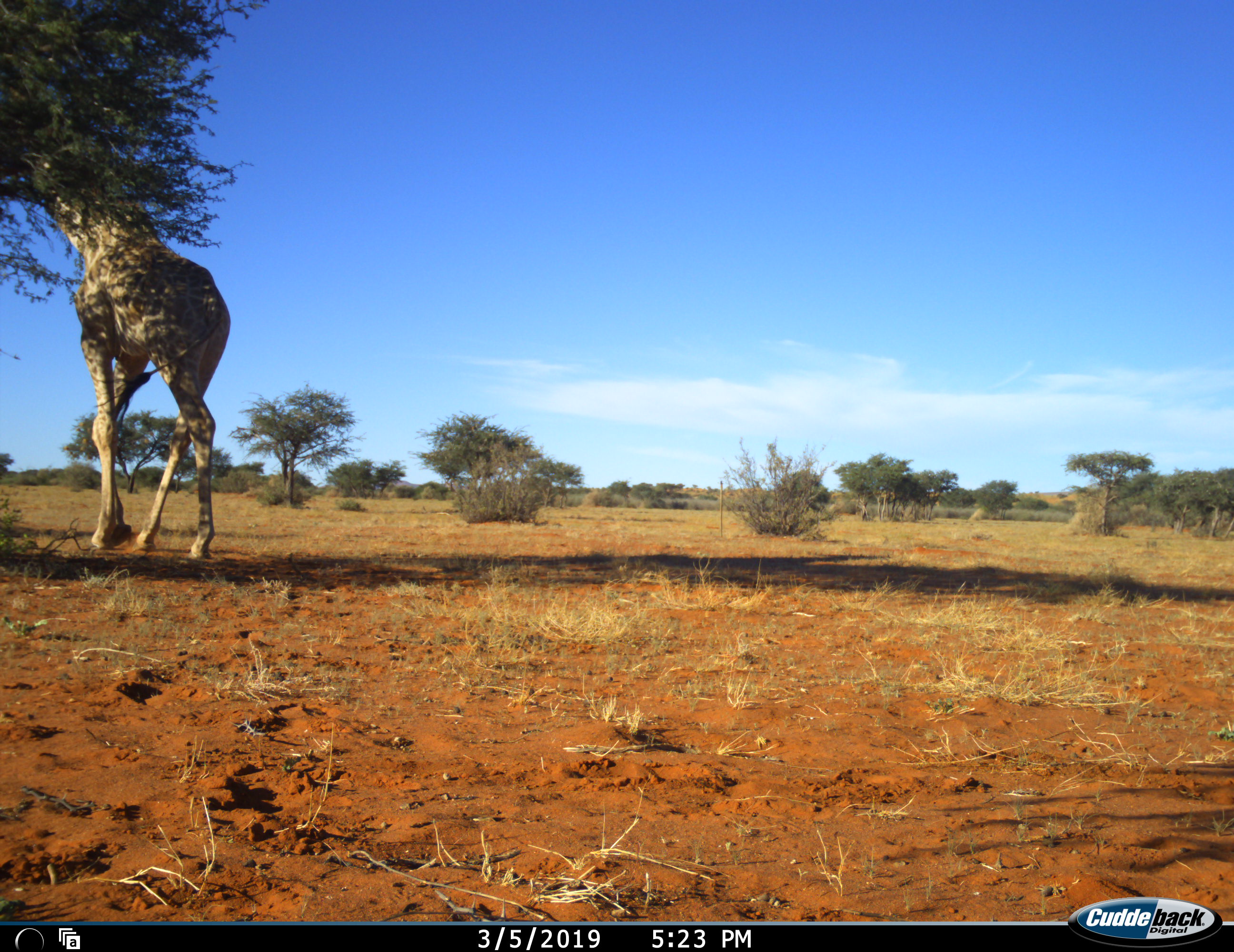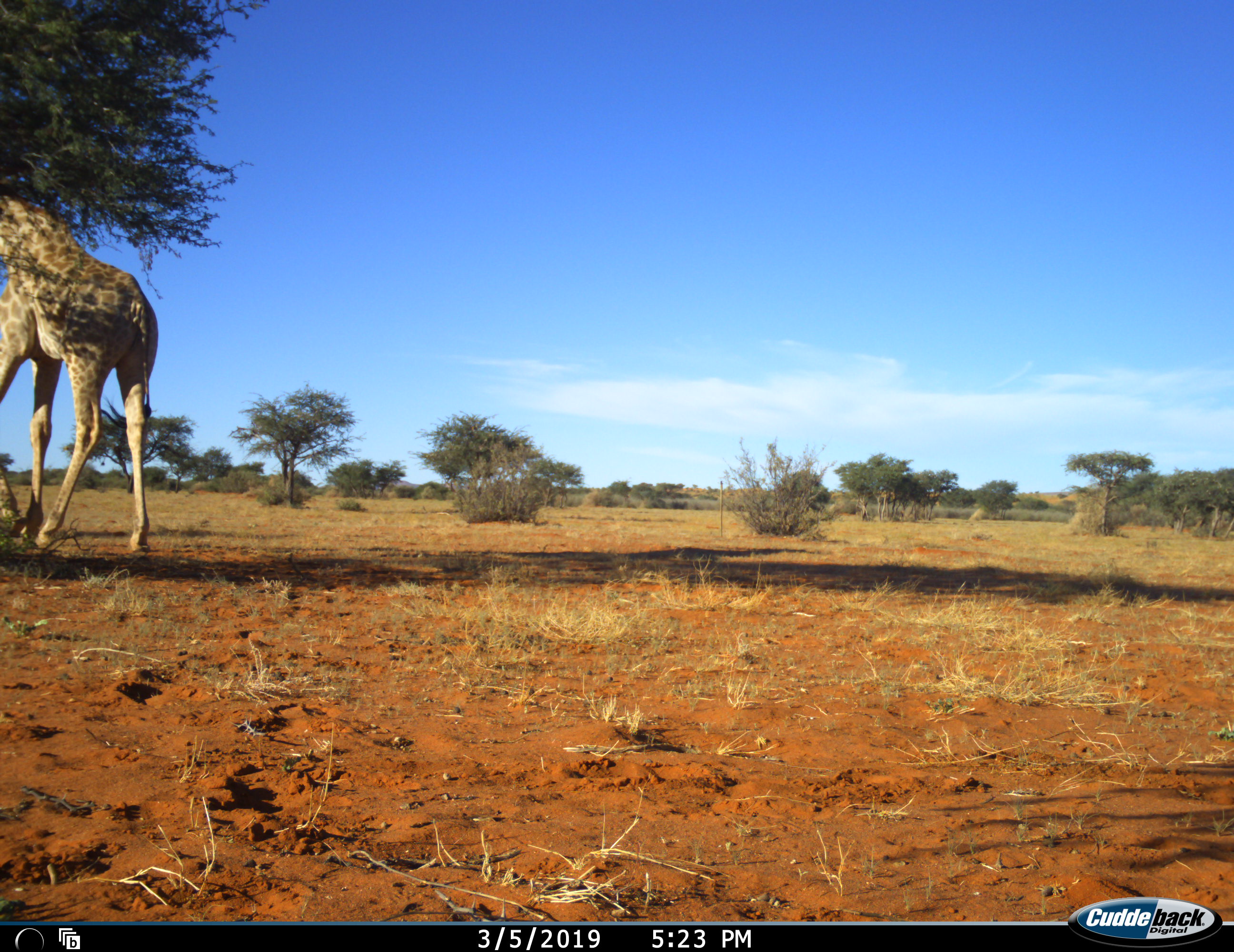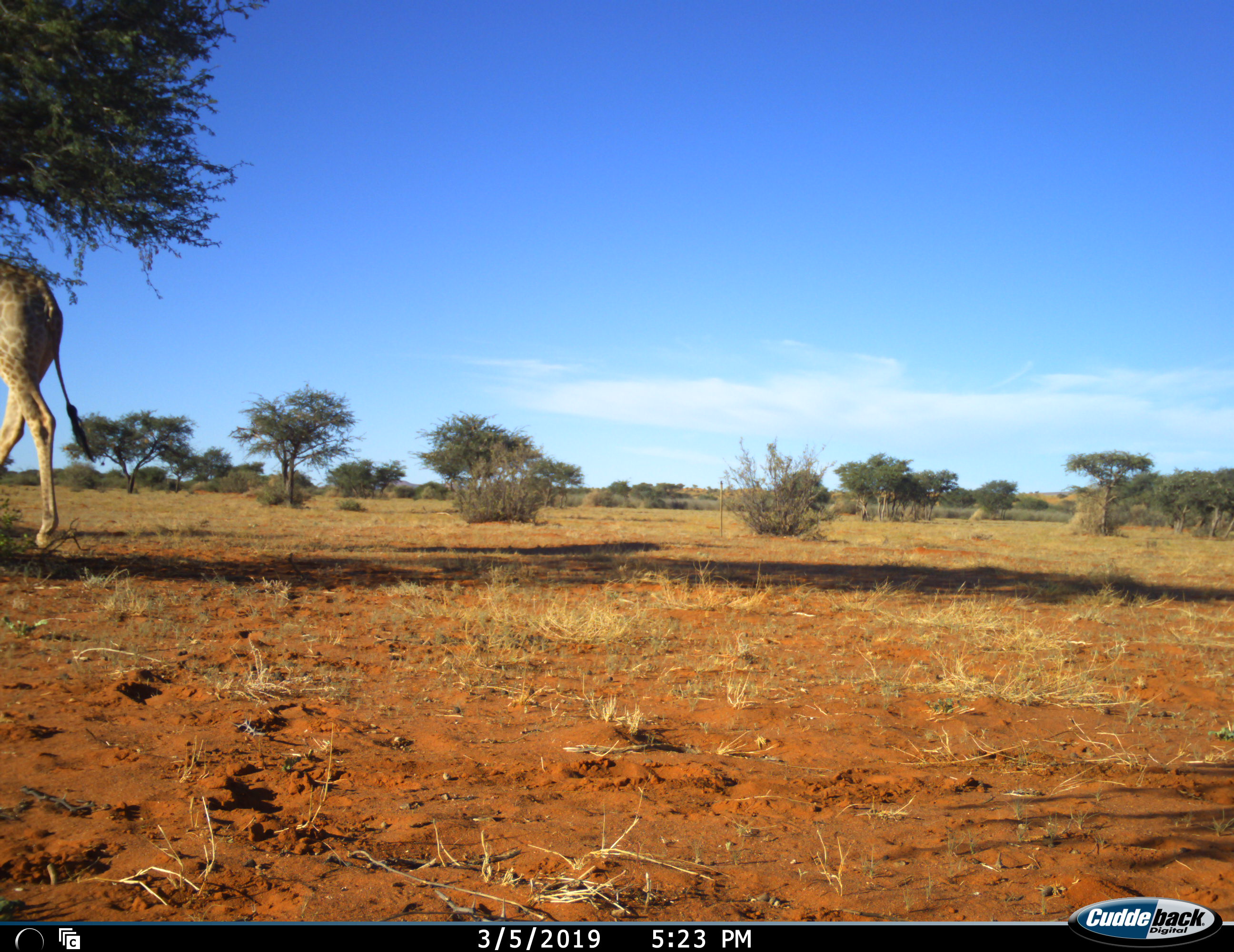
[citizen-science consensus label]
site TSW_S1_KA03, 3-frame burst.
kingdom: Animalia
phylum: Chordata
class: Mammalia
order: Artiodactyla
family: Giraffidae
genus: Giraffa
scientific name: Giraffa camelopardalis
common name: giraffe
Giraffe (Giraffa camelopardalis), count 1. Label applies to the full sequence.